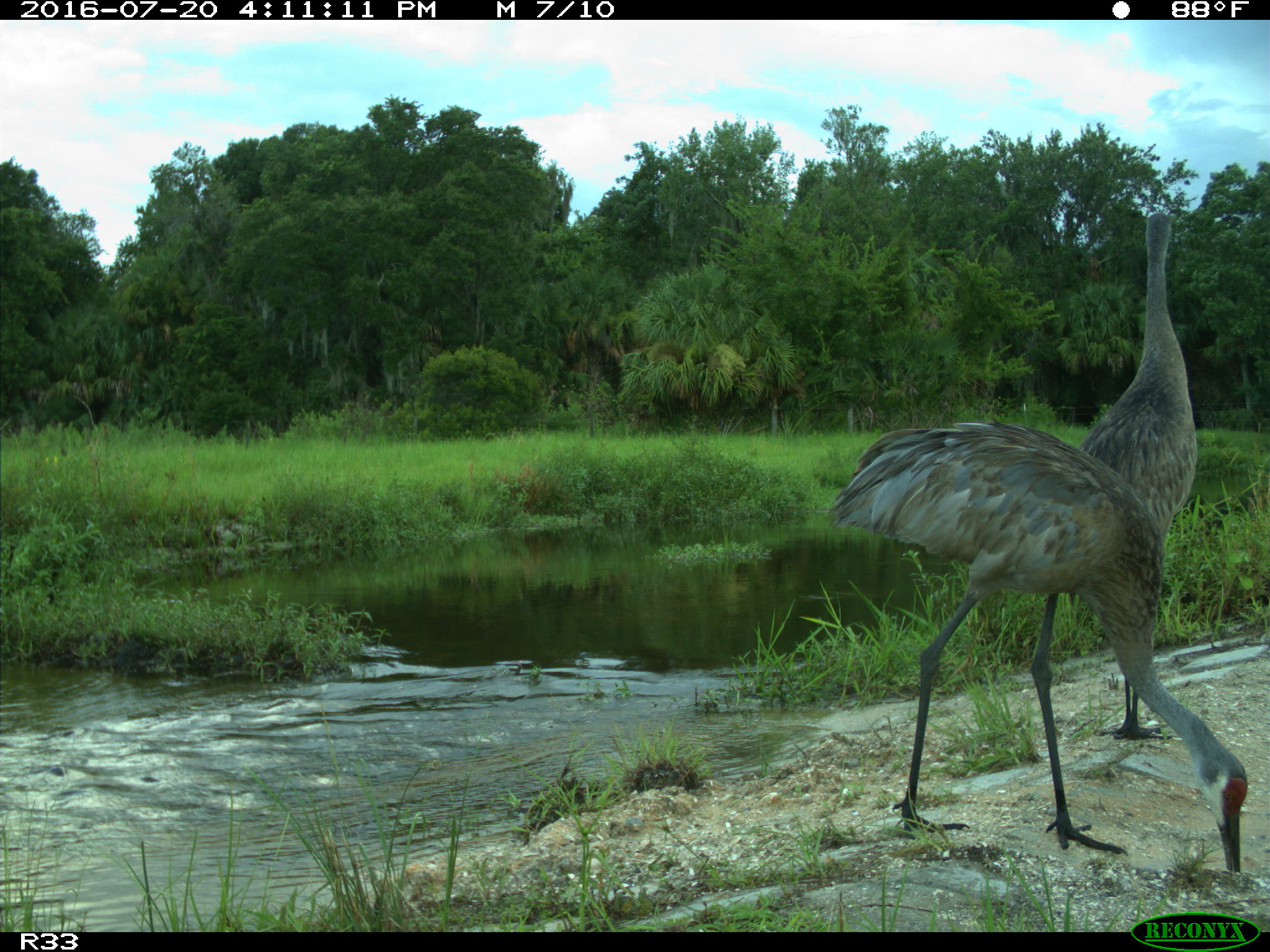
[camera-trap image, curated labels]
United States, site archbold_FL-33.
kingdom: Animalia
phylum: Chordata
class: Aves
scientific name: Aves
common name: birds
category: unidentified bird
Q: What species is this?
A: Unidentified bird (birds) (Aves).